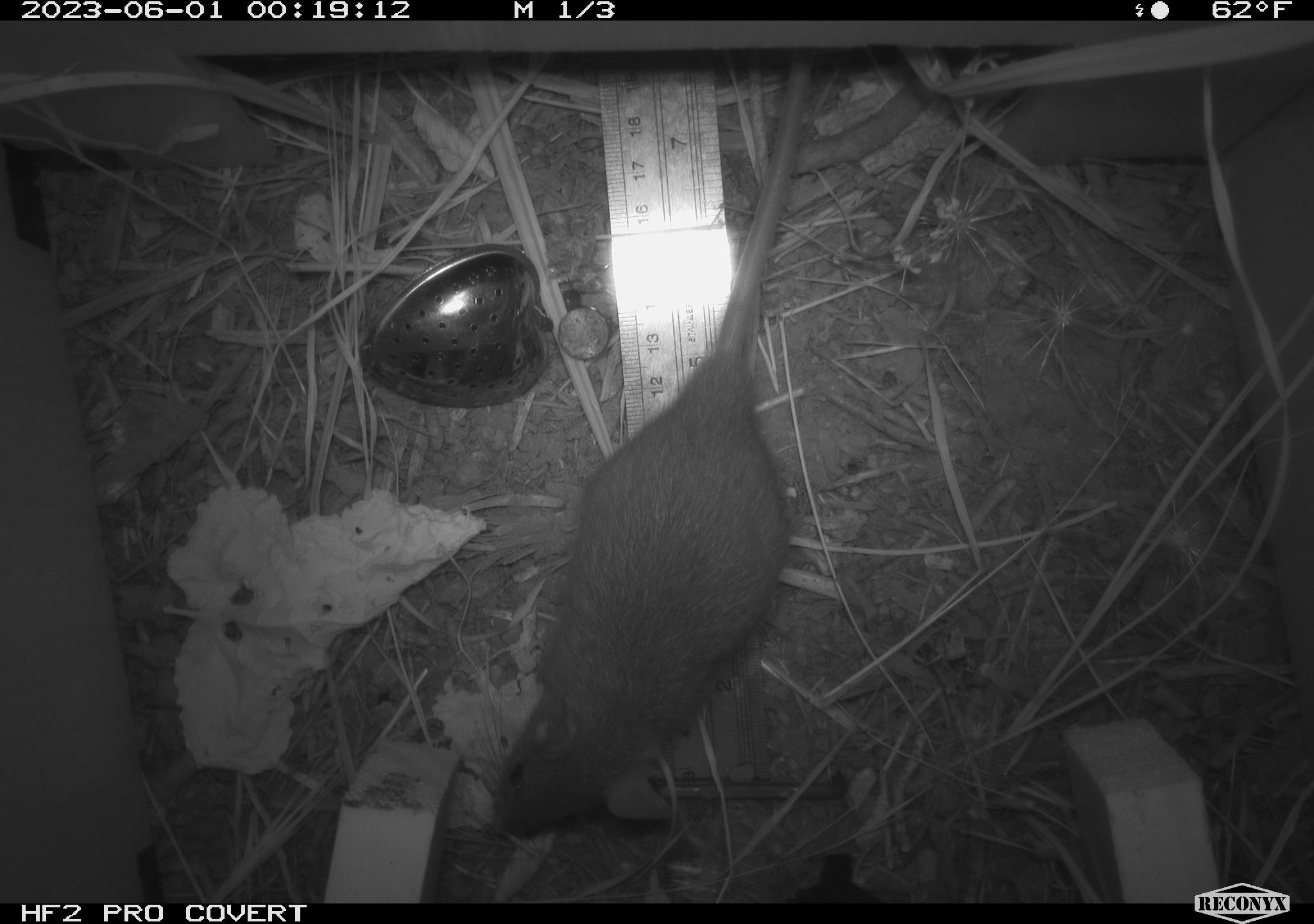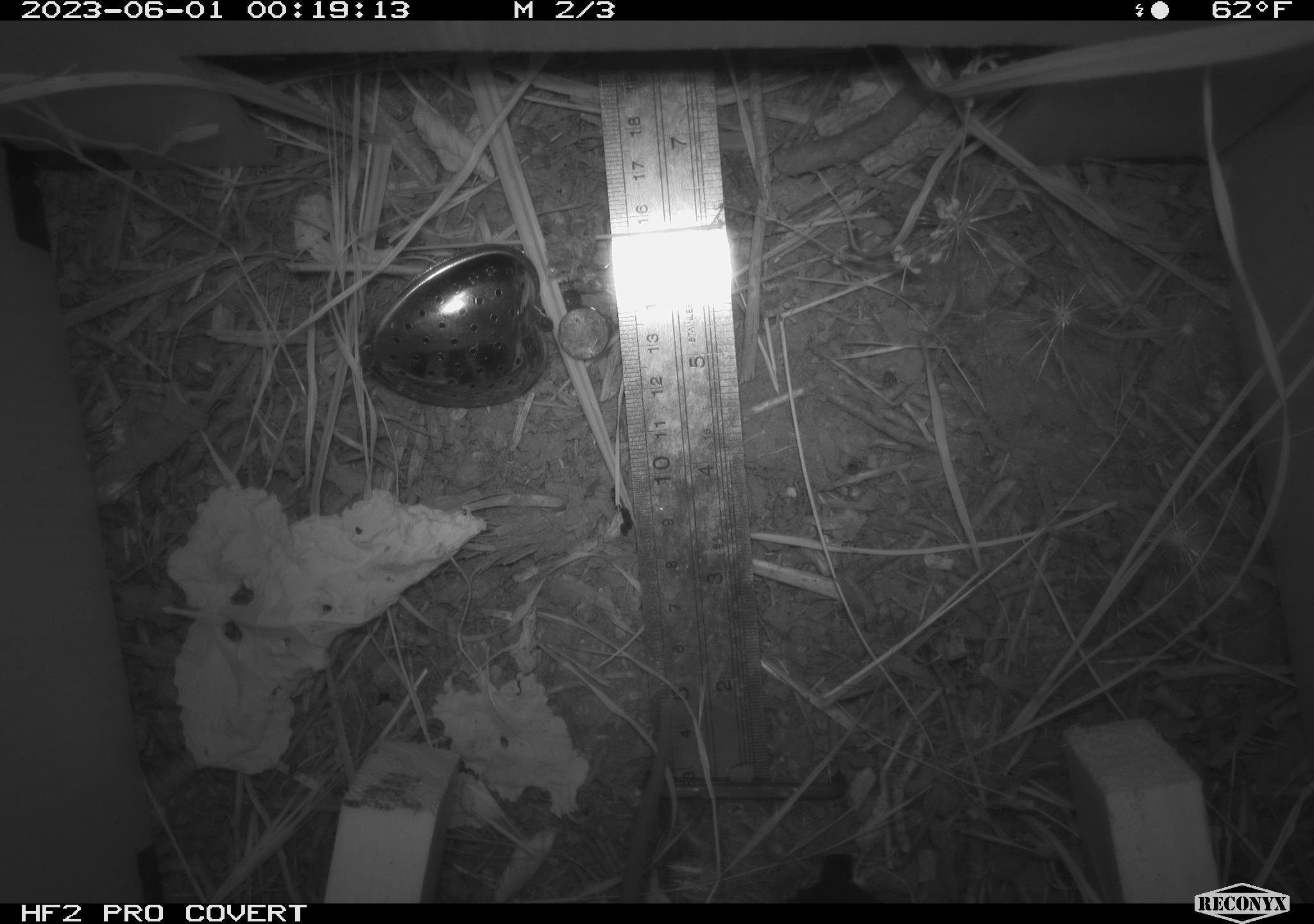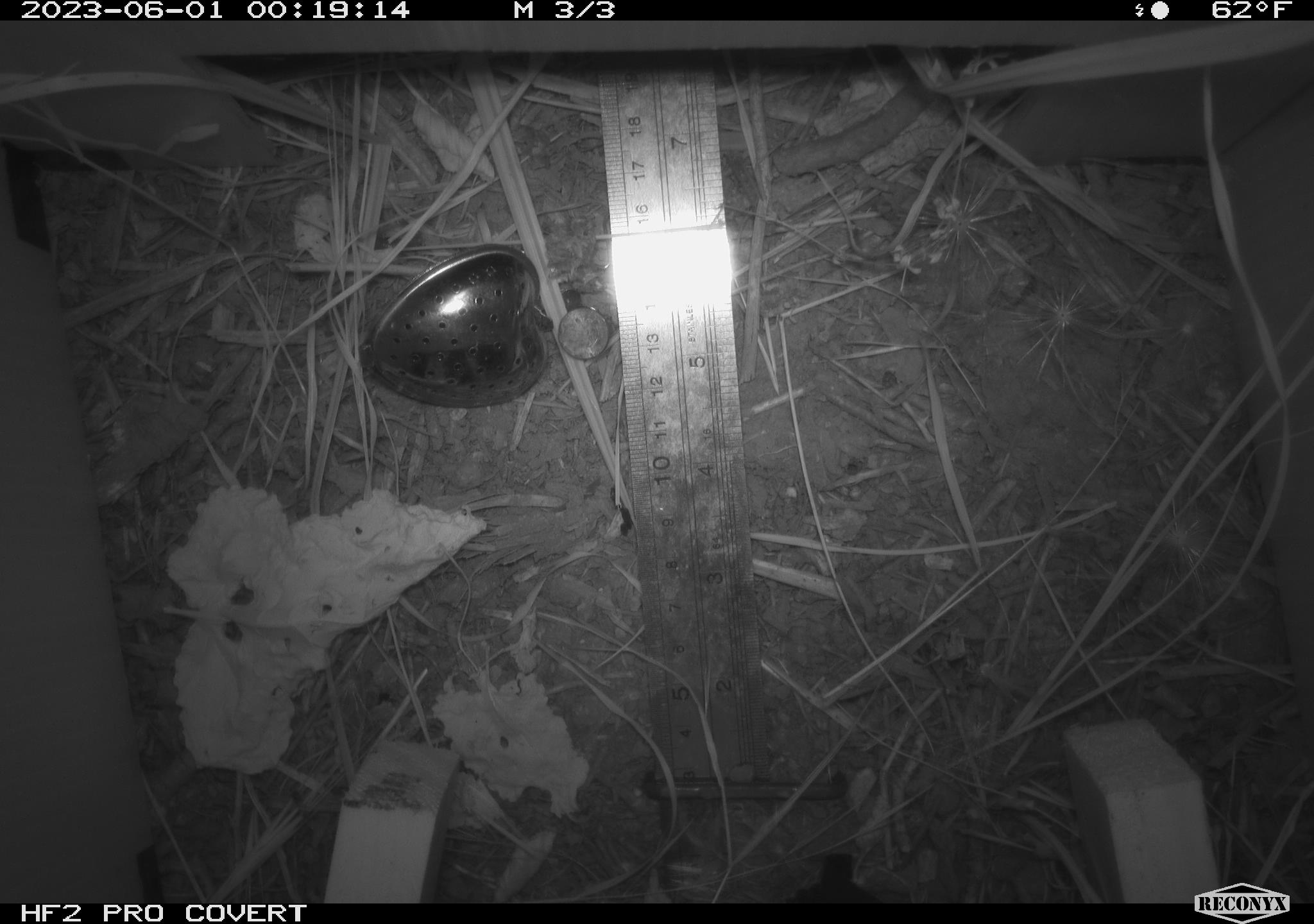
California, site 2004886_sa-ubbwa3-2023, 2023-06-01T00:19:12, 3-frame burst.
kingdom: Animalia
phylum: Chordata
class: Mammalia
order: Rodentia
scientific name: Rodentia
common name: mouse species